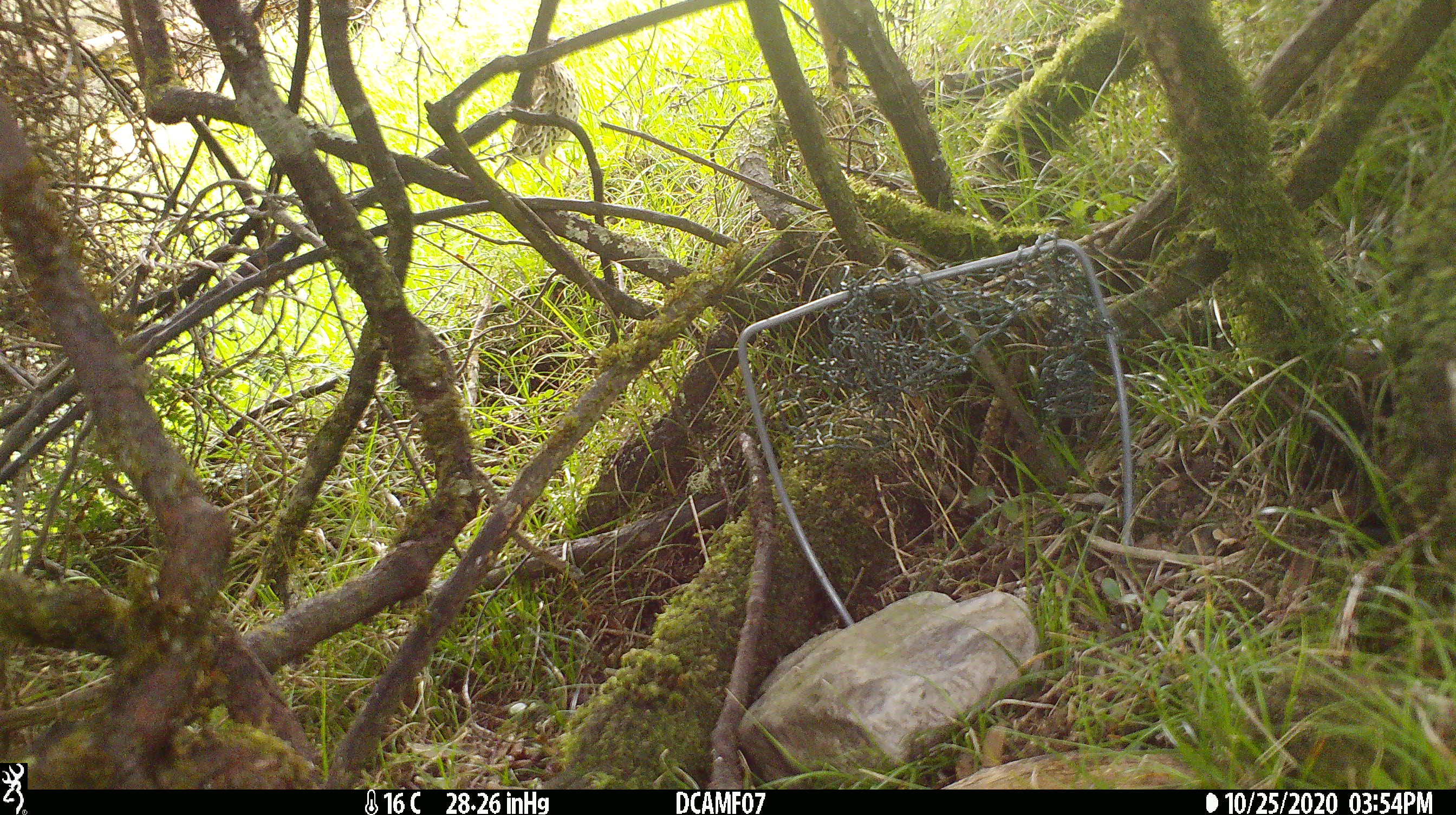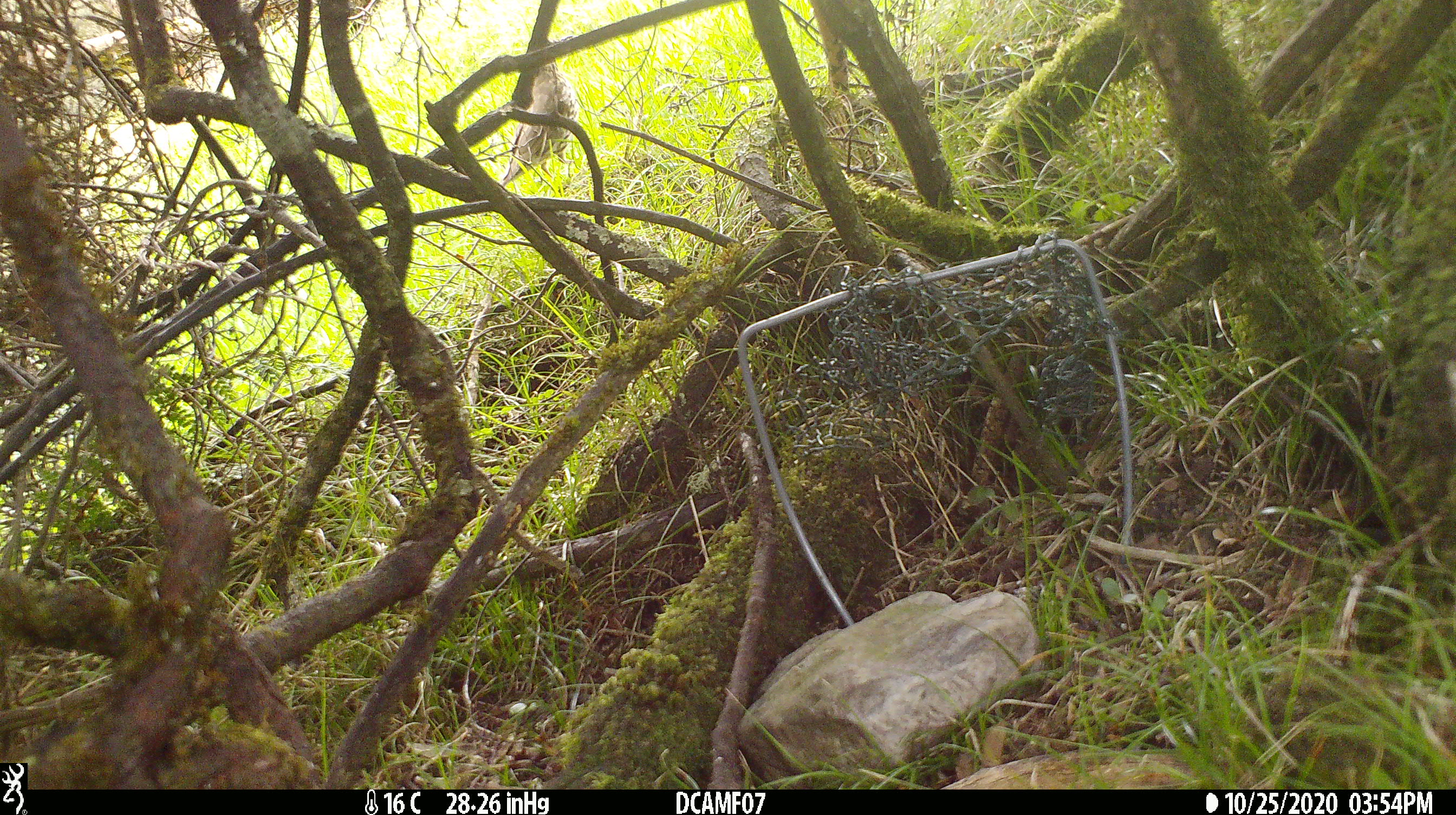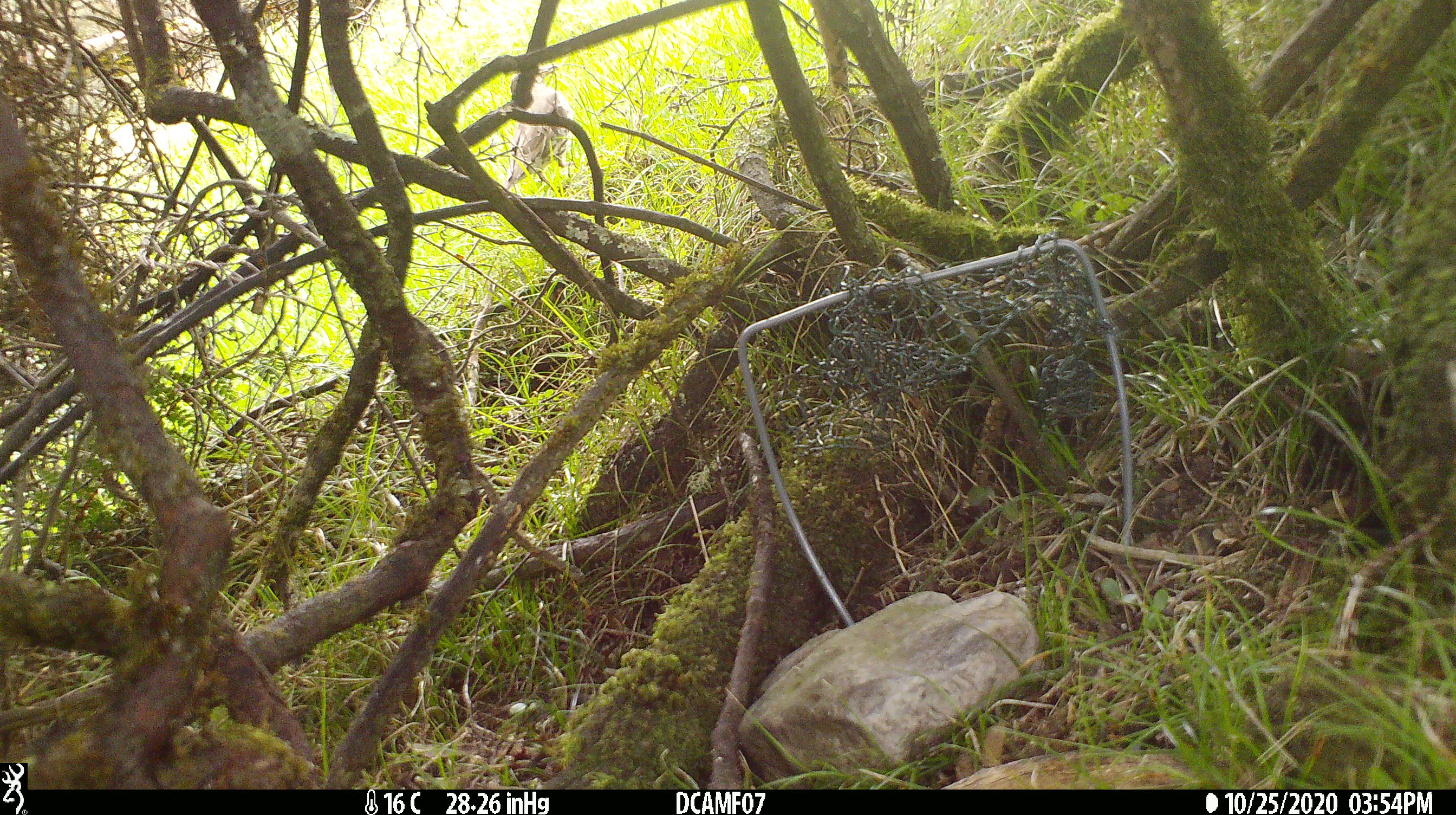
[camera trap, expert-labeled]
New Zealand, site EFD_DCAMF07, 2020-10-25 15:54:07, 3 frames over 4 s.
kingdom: Animalia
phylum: Chordata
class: Aves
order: Passeriformes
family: Turdidae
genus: Turdus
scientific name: Turdus philomelos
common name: song thrush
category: thrush